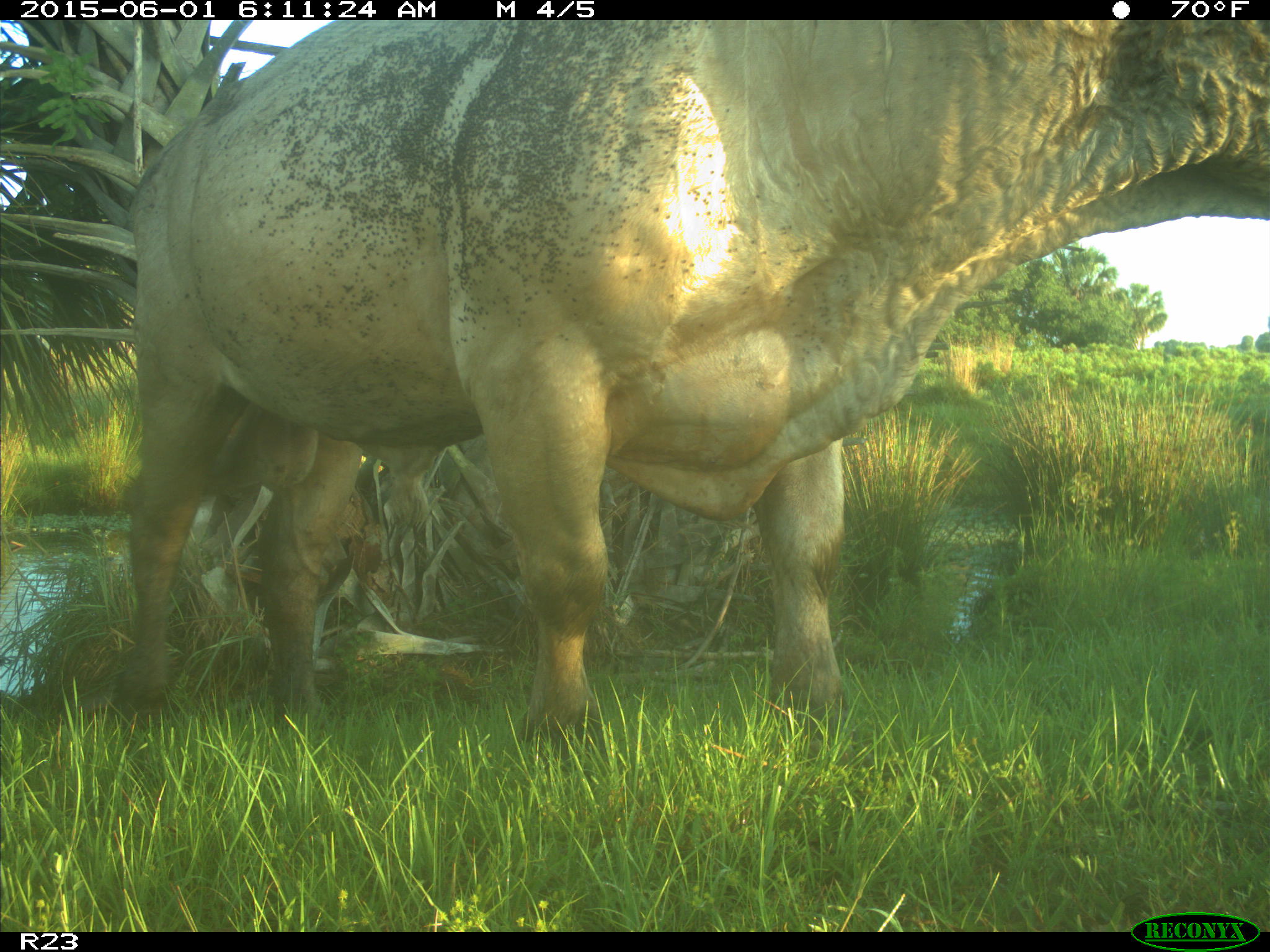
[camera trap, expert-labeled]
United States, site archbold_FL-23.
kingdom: Animalia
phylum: Chordata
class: Mammalia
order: Artiodactyla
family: Suidae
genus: Sus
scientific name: Sus scrofa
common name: wild boar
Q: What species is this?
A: Sus scrofa (wild boar).